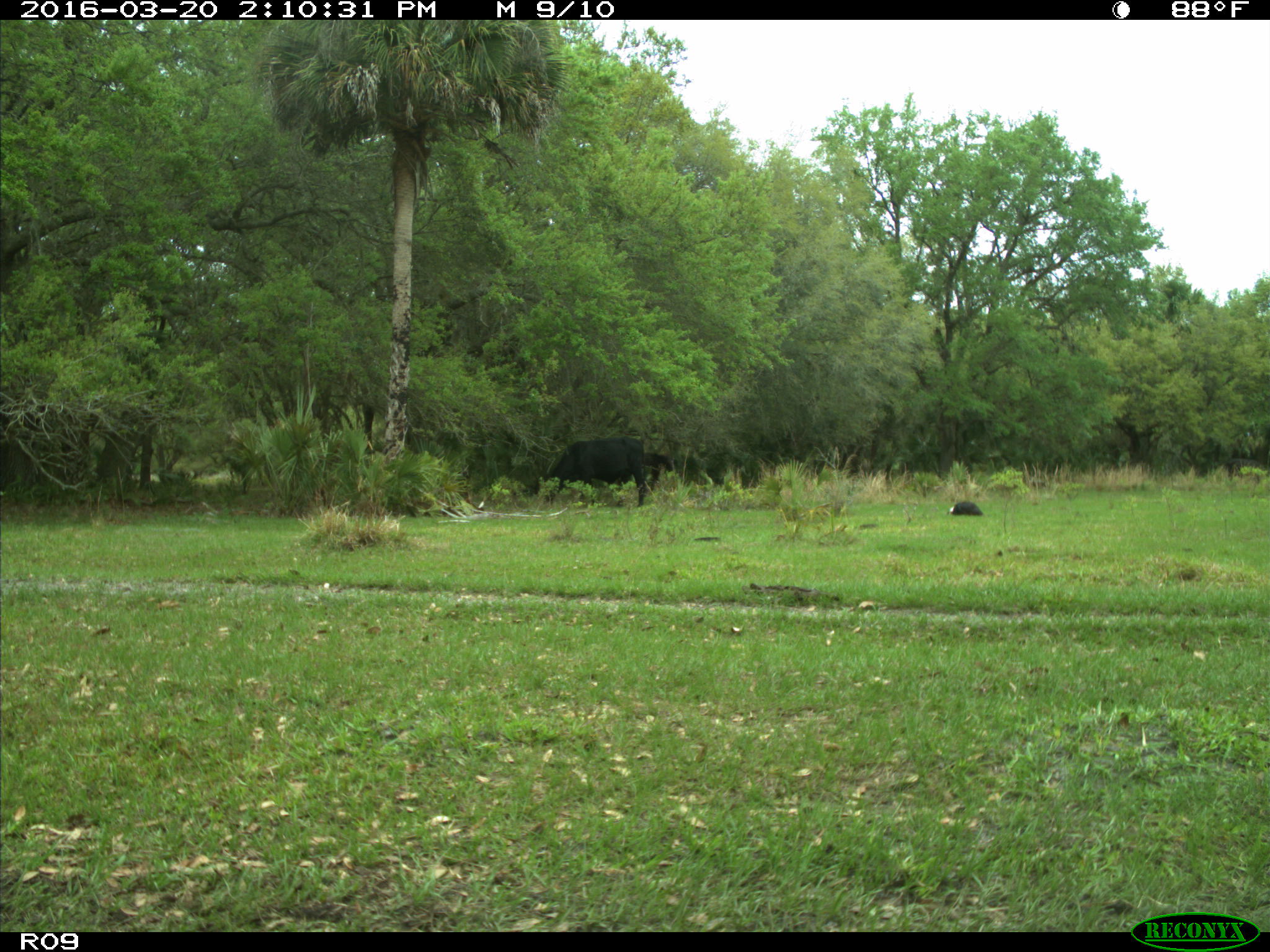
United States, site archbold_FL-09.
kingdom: Animalia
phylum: Chordata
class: Mammalia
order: Artiodactyla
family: Bovidae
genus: Bos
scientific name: Bos taurus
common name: domestic cow